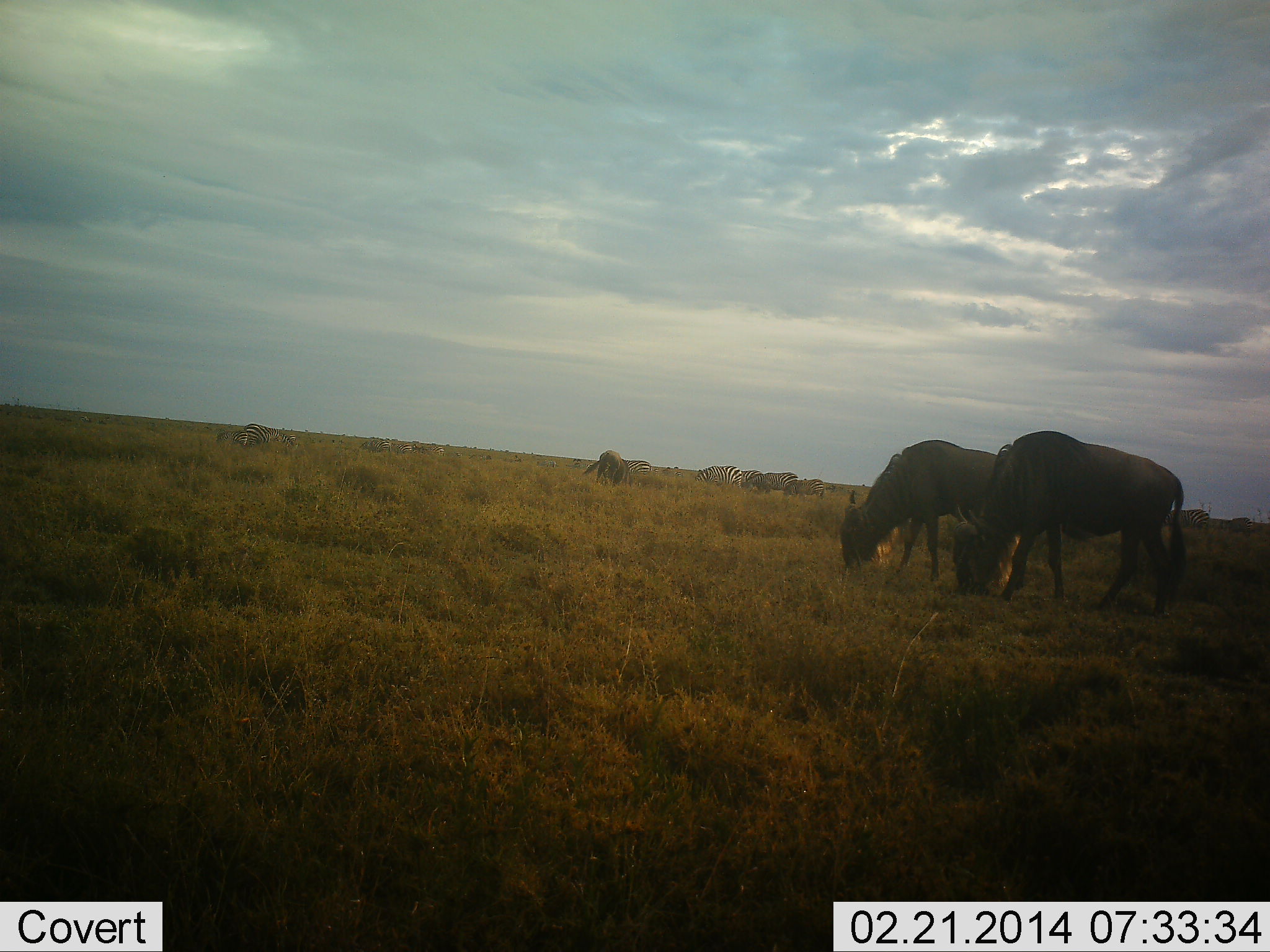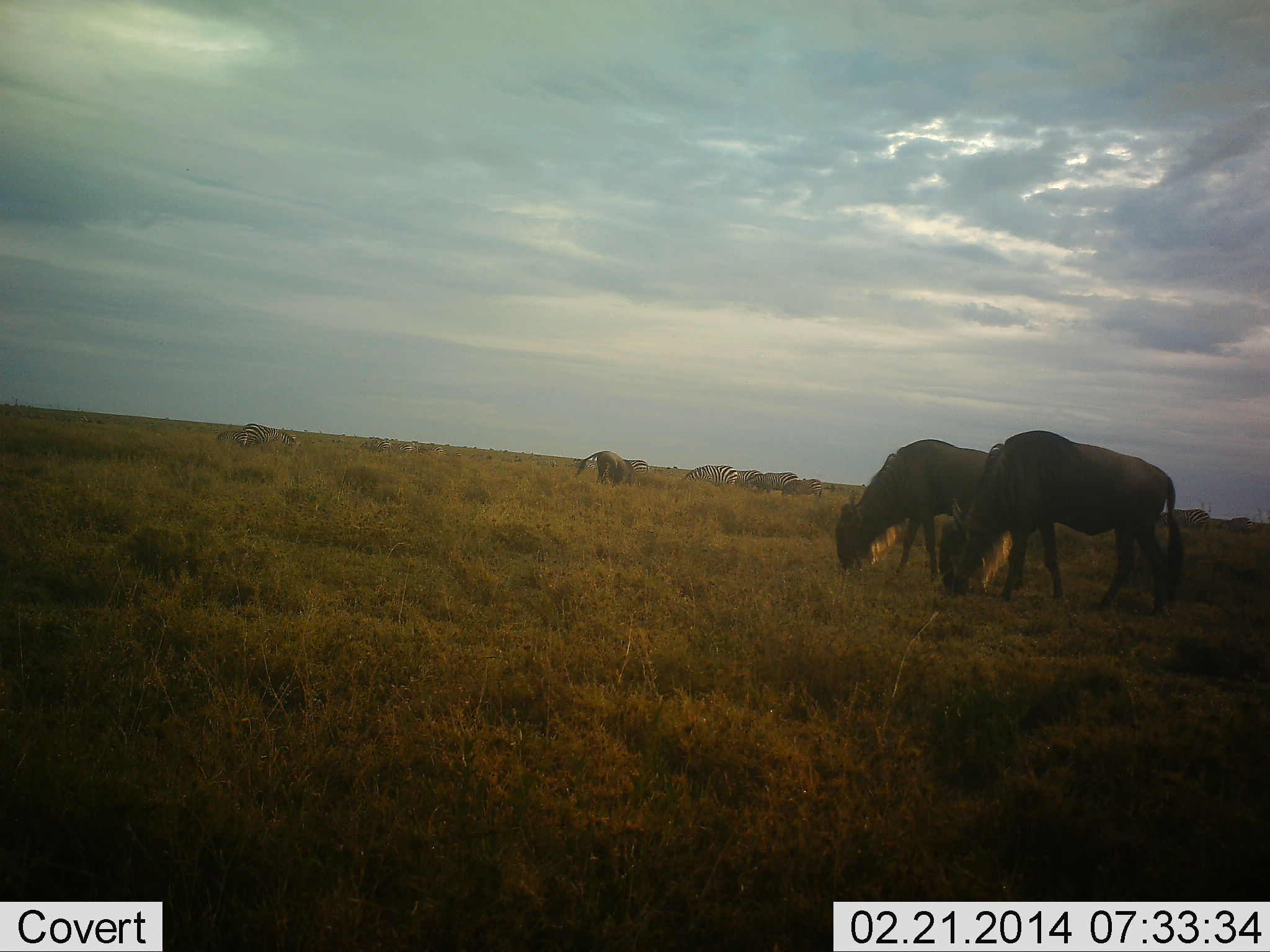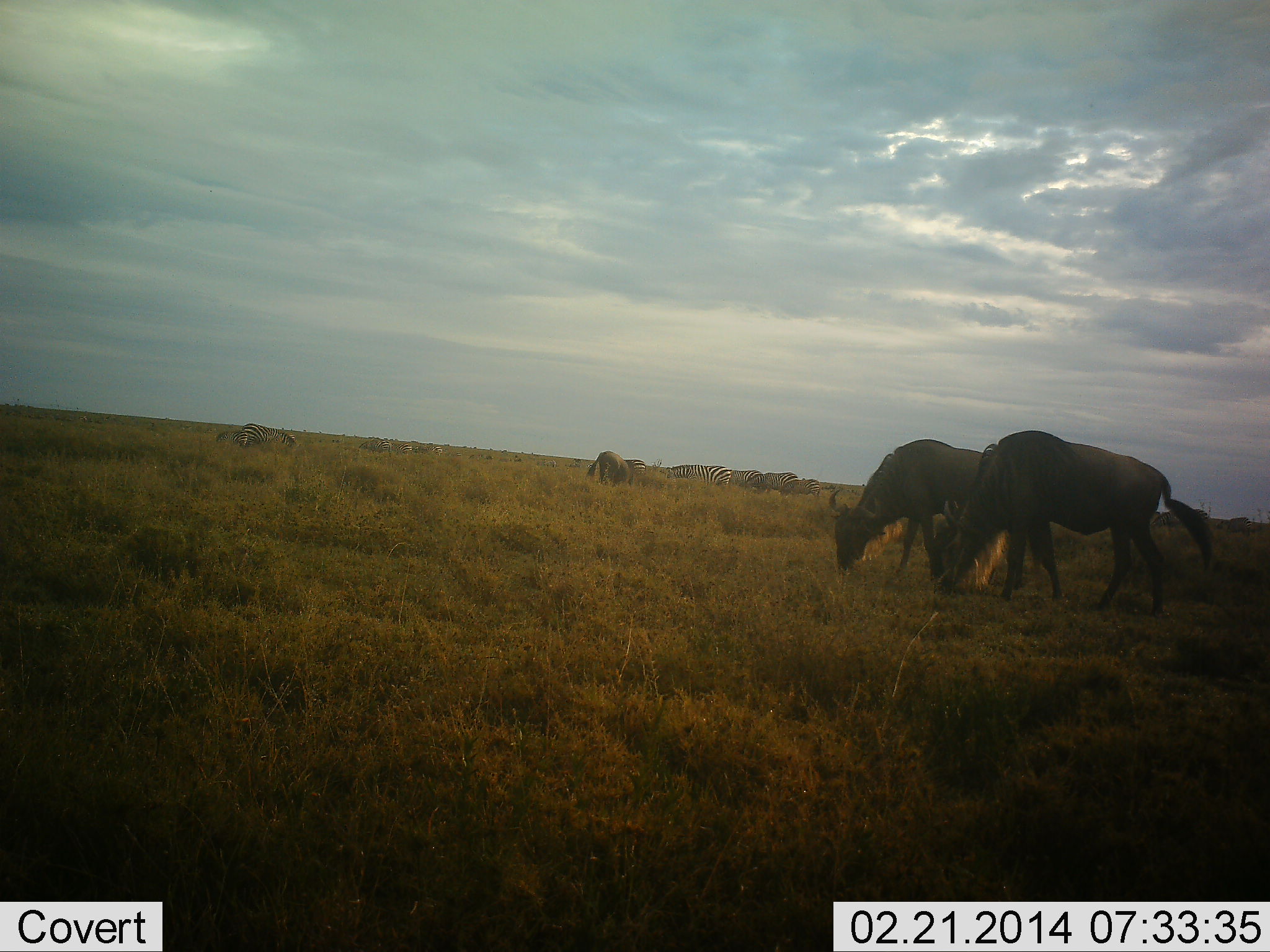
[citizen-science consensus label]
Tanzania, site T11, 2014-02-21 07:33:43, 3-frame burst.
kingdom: Animalia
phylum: Chordata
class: Mammalia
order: Artiodactyla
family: Bovidae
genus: Connochaetes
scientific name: Connochaetes taurinus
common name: blue wildebeest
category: wildebeest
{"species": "wildebeest (blue wildebeest) (Connochaetes taurinus)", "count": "3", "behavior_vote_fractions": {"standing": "23%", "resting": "0%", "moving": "8%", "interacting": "0%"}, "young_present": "0%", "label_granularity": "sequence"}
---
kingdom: Animalia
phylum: Chordata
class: Mammalia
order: Perissodactyla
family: Equidae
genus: Equus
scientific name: Equus quagga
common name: plains zebra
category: zebra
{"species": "zebra (plains zebra) (Equus quagga)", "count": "3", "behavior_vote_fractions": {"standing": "27%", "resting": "0%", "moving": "9%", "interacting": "0%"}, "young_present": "0%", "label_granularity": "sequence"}